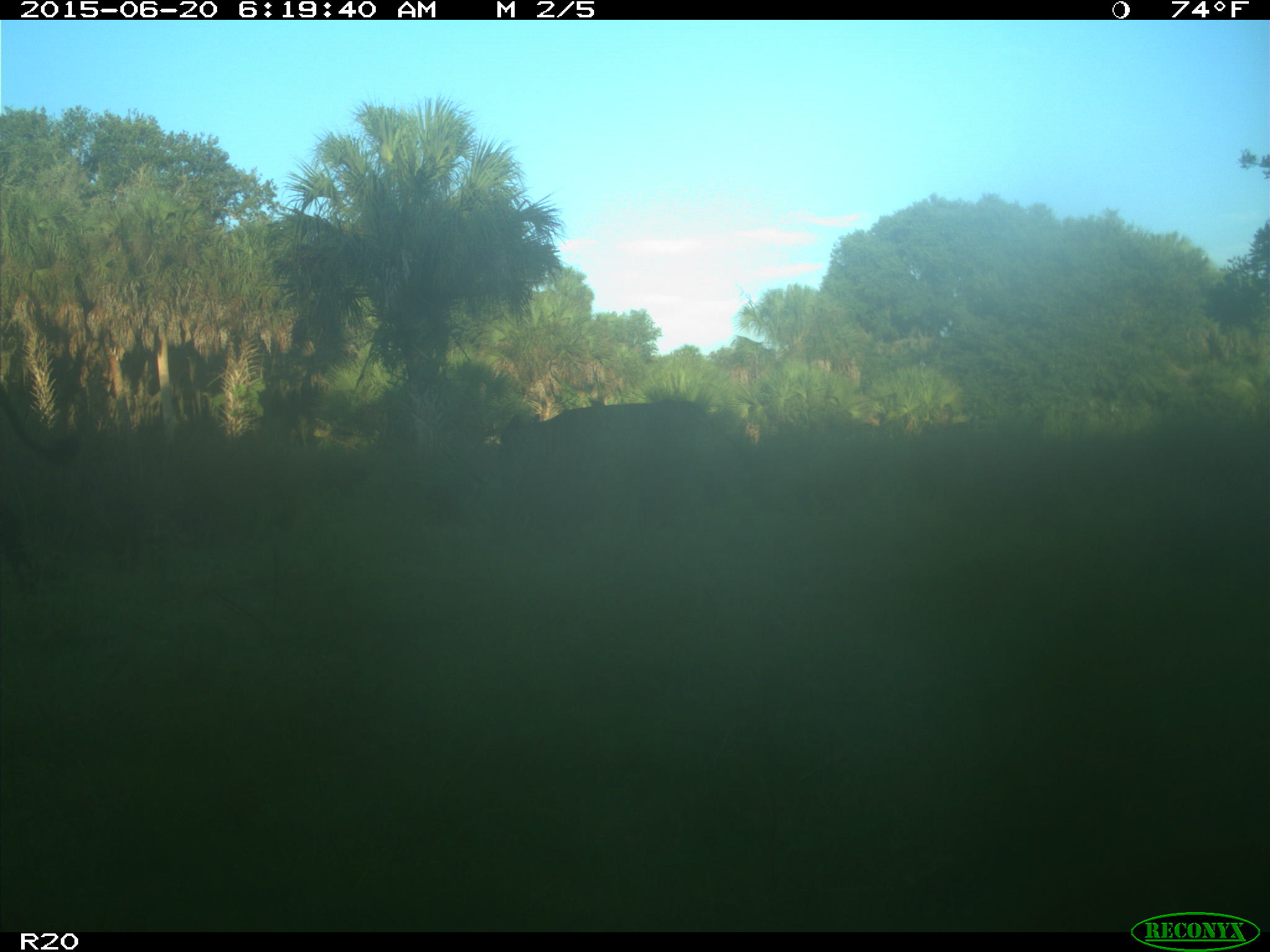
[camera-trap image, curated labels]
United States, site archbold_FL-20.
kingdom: Animalia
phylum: Chordata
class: Mammalia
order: Artiodactyla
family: Bovidae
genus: Bos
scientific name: Bos taurus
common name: domestic cow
Bos taurus (domestic cow).